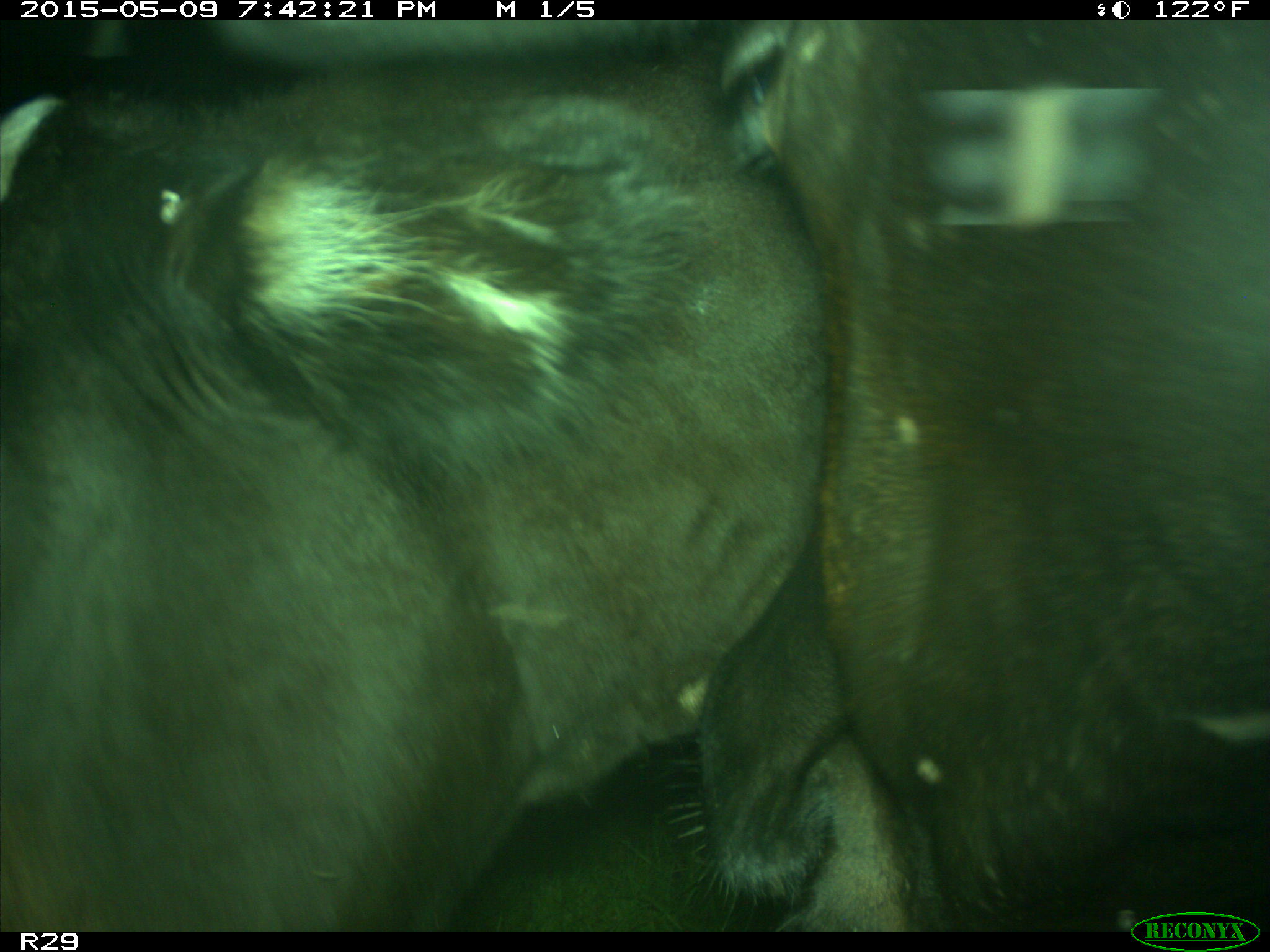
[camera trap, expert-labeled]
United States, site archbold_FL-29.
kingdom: Animalia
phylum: Chordata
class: Mammalia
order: Artiodactyla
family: Bovidae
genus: Bos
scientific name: Bos taurus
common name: domestic cow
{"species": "Bos taurus (domestic cow)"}